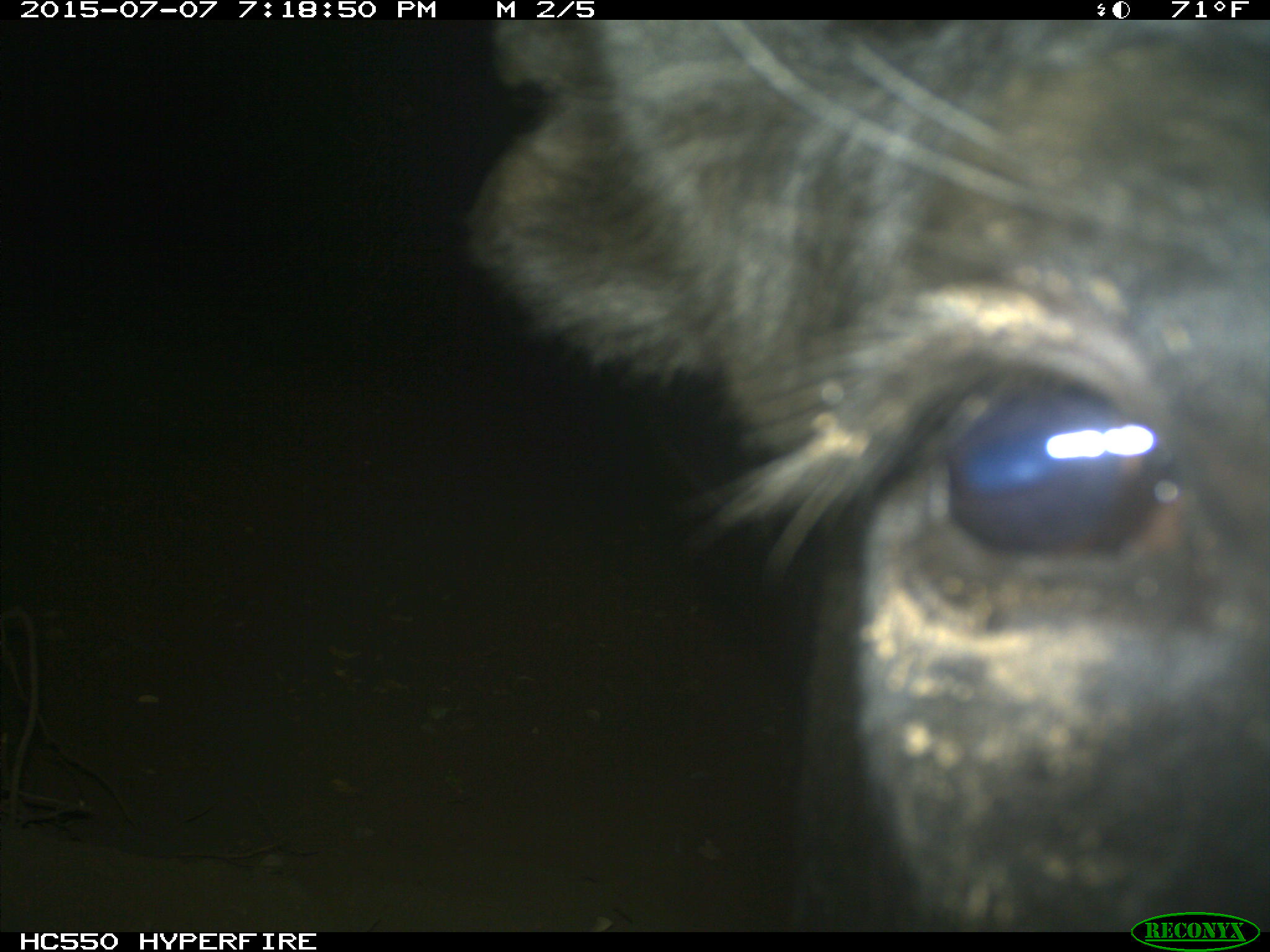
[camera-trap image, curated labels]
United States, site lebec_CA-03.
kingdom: Animalia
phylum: Chordata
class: Mammalia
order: Artiodactyla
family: Bovidae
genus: Bos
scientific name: Bos taurus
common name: domestic cow